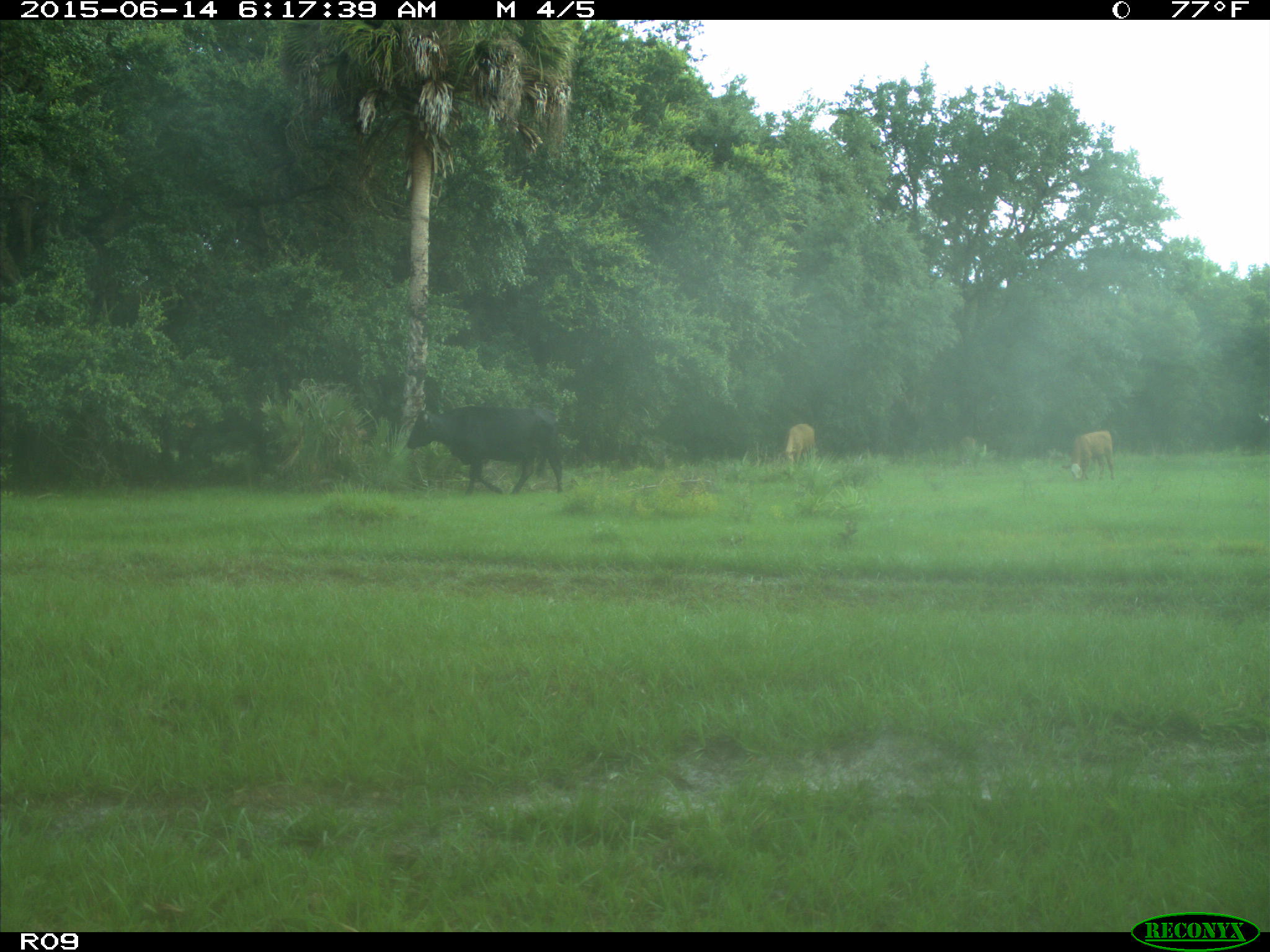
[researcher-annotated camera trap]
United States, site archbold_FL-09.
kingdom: Animalia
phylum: Chordata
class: Mammalia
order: Artiodactyla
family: Bovidae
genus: Bos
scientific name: Bos taurus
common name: domestic cow